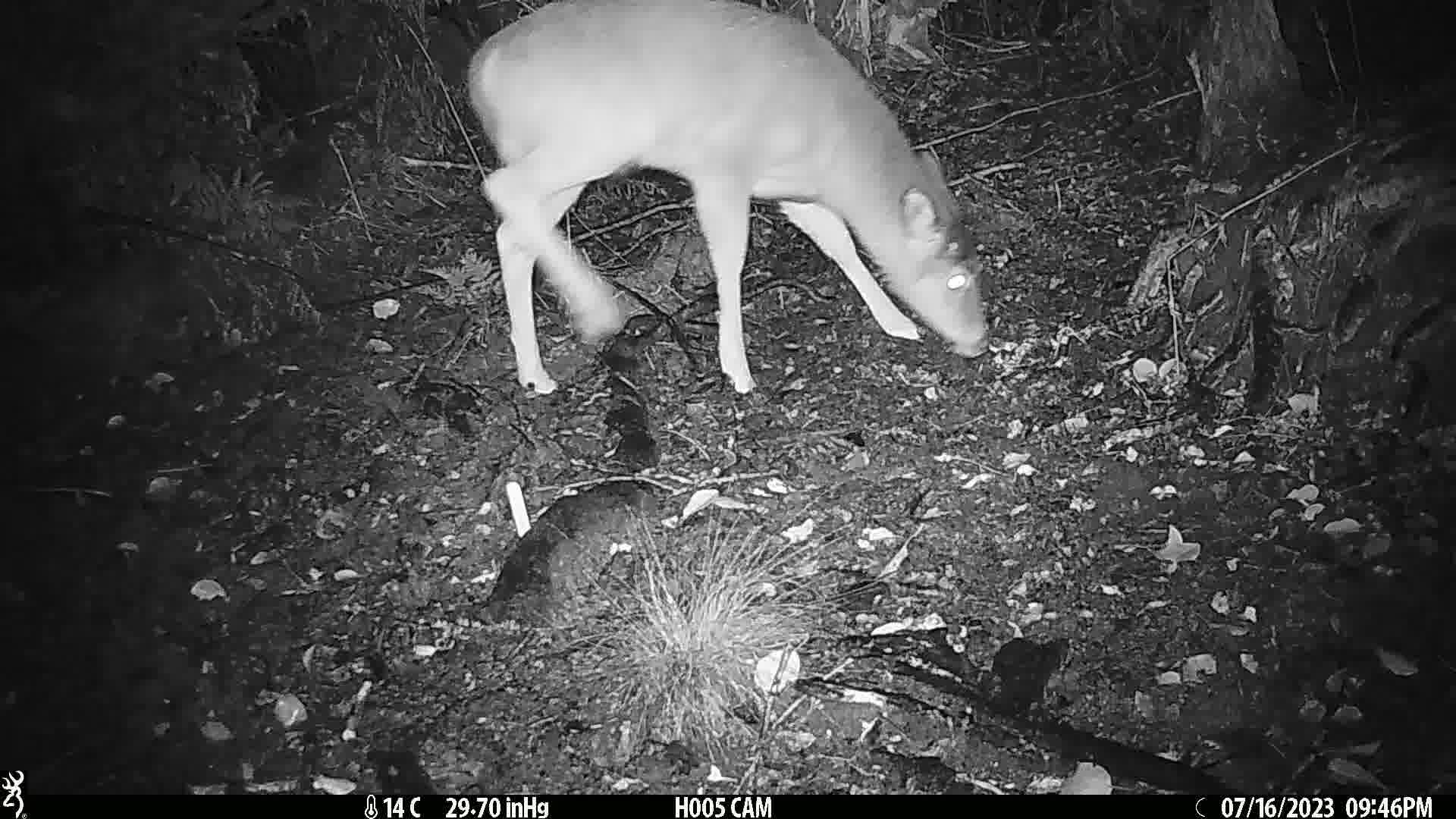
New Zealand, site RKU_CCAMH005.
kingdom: Animalia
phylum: Chordata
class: Mammalia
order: Artiodactyla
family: Cervidae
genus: Odocoileus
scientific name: Odocoileus virginianus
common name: white-tailed deer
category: white tailed deer